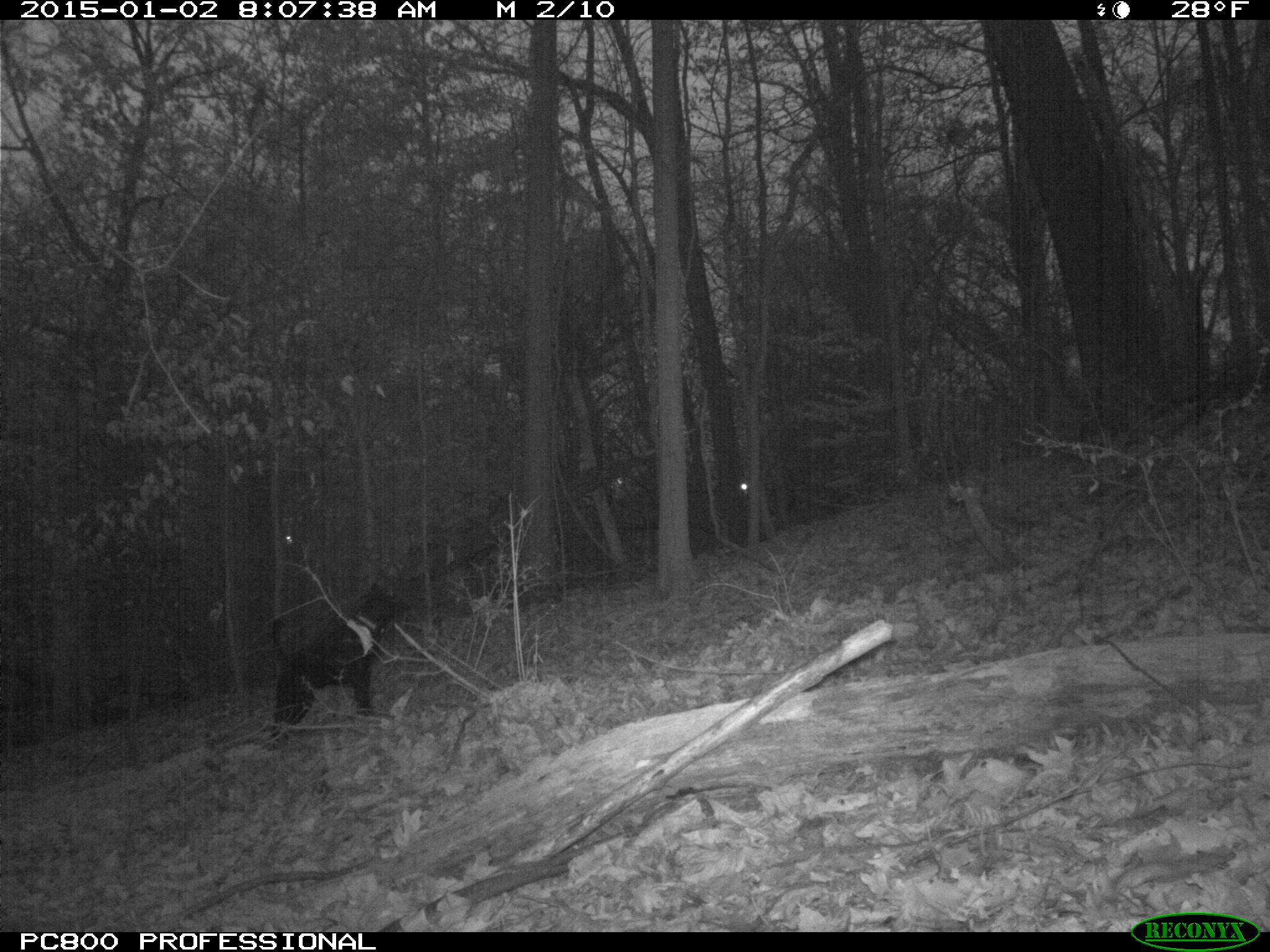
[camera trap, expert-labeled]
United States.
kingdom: Animalia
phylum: Chordata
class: Mammalia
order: Carnivora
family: Canidae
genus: Canis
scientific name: Canis familiaris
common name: domestic dog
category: Dog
Dog (domestic dog) (Canis familiaris).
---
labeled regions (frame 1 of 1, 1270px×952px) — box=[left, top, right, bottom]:
Dog: box=[259, 581, 410, 746]